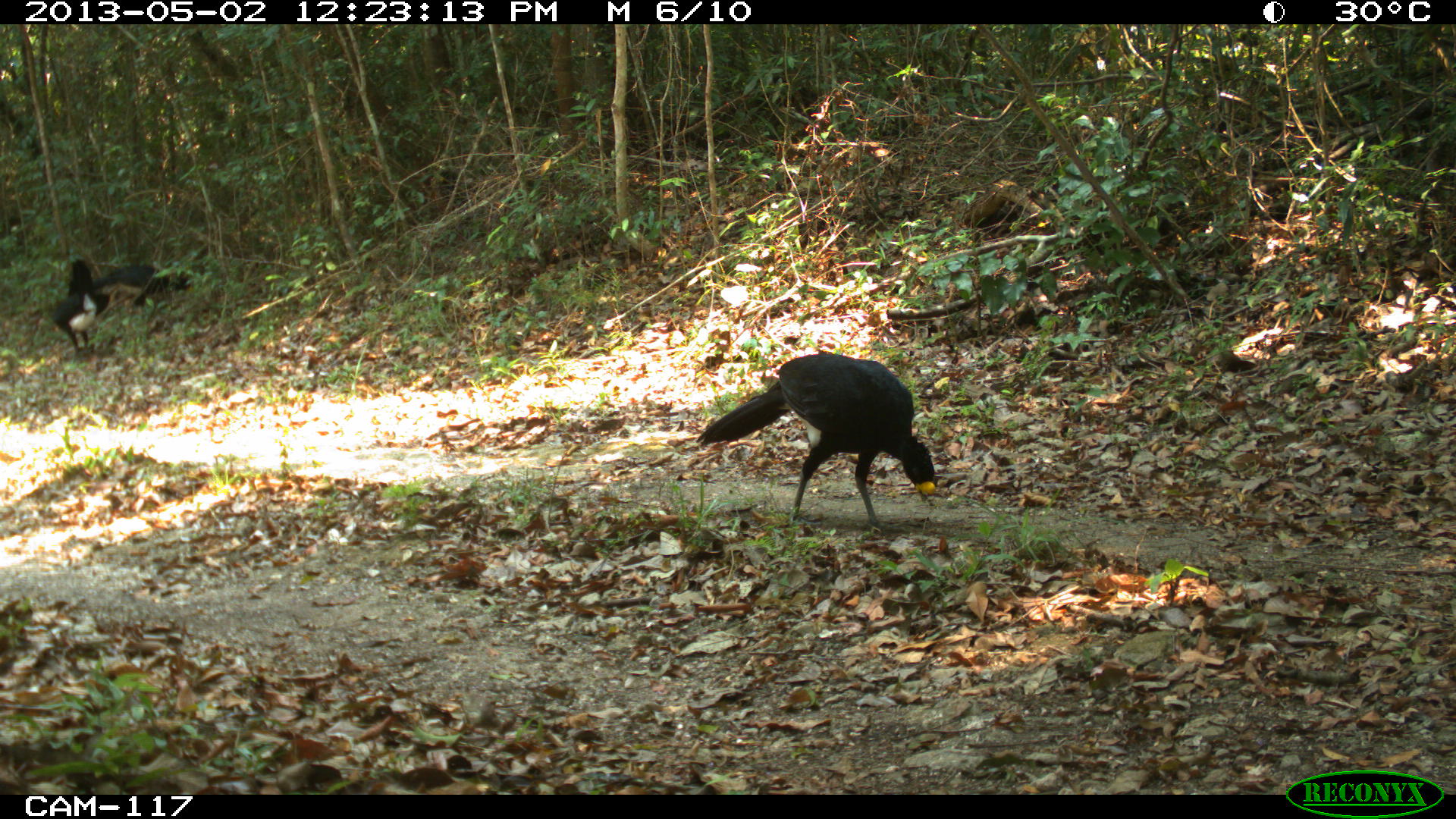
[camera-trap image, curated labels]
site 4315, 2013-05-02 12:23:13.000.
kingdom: Animalia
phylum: Chordata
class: Aves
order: Galliformes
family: Cracidae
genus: Crax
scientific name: Crax rubra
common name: great curassow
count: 3